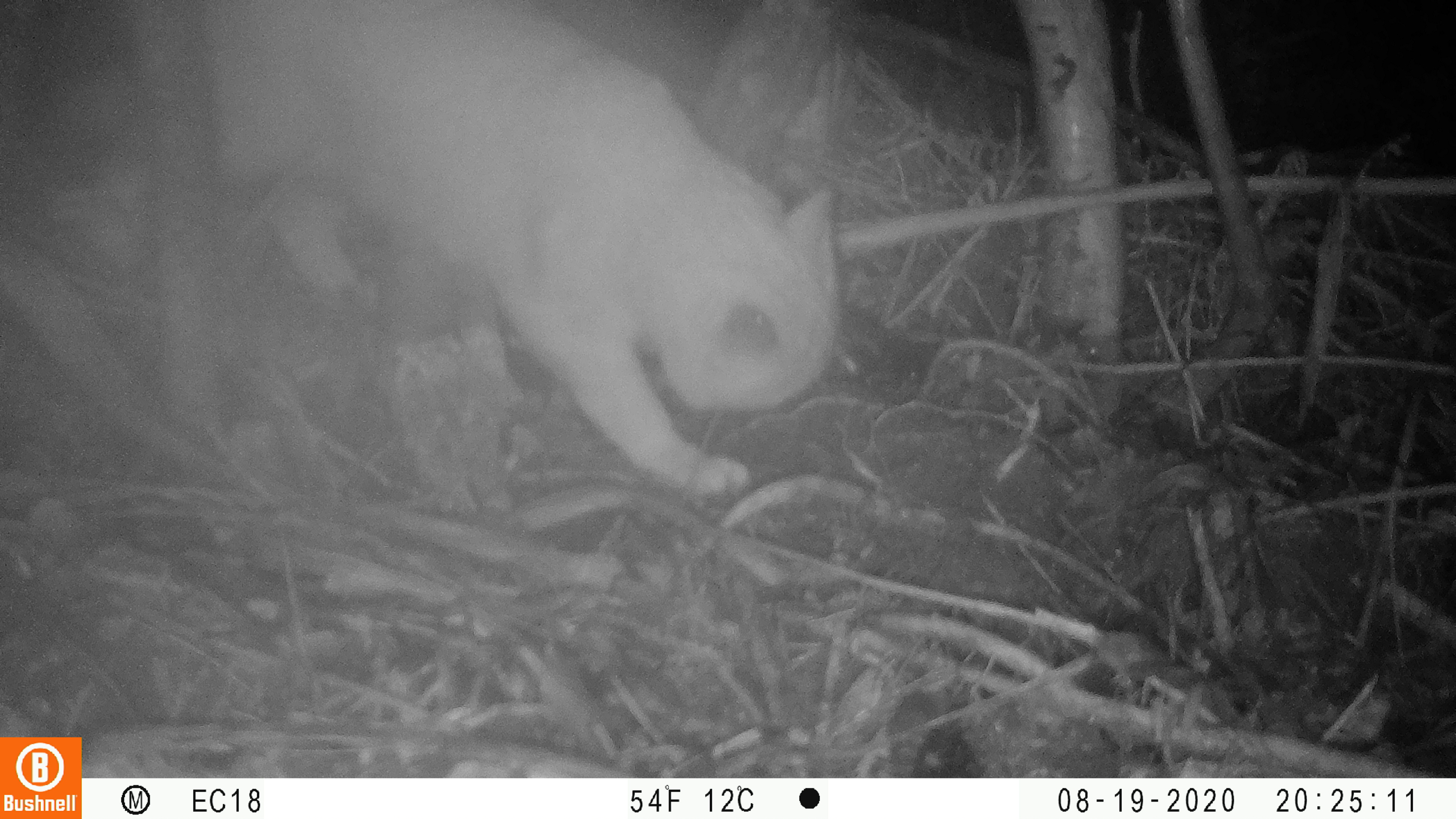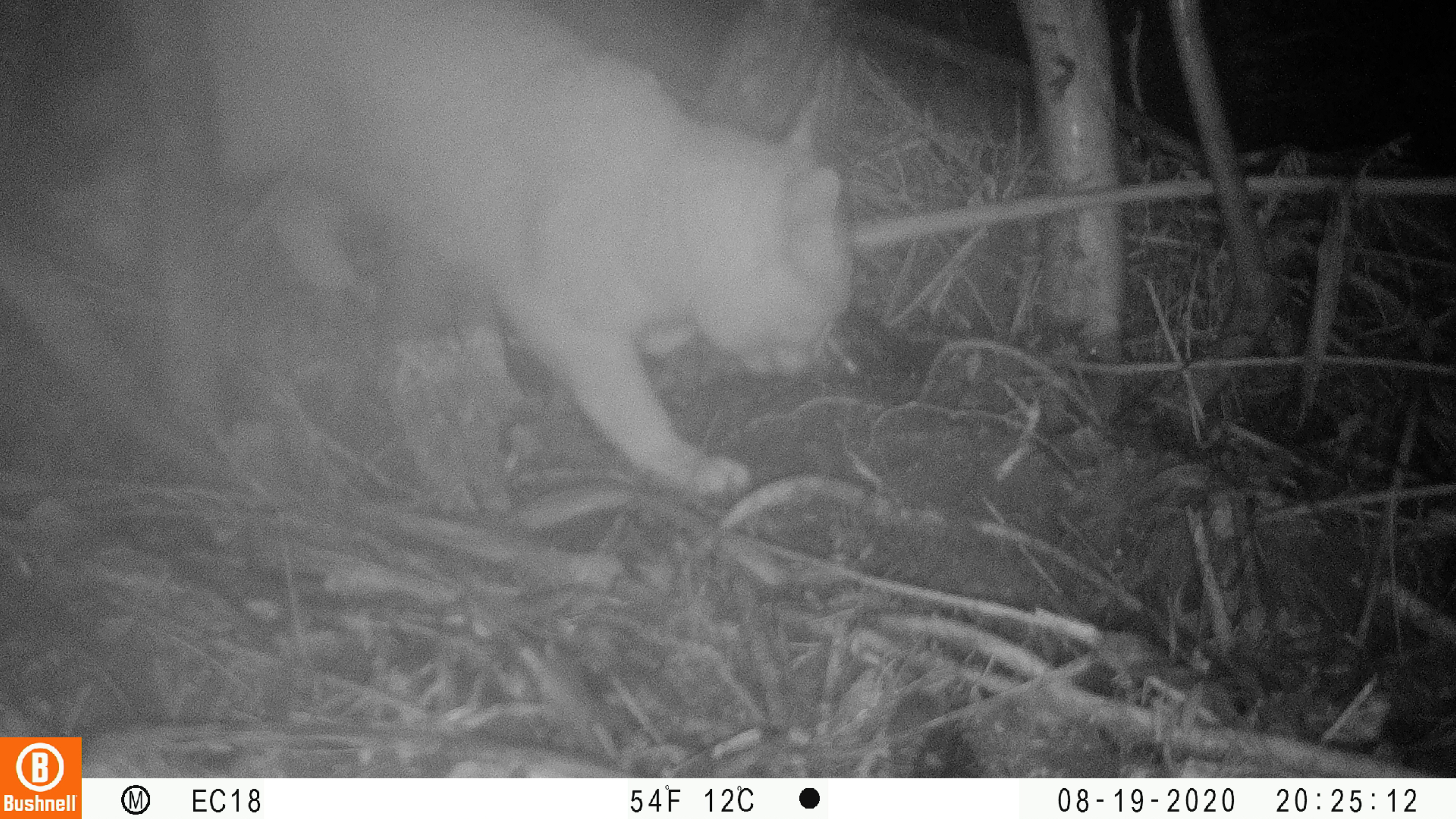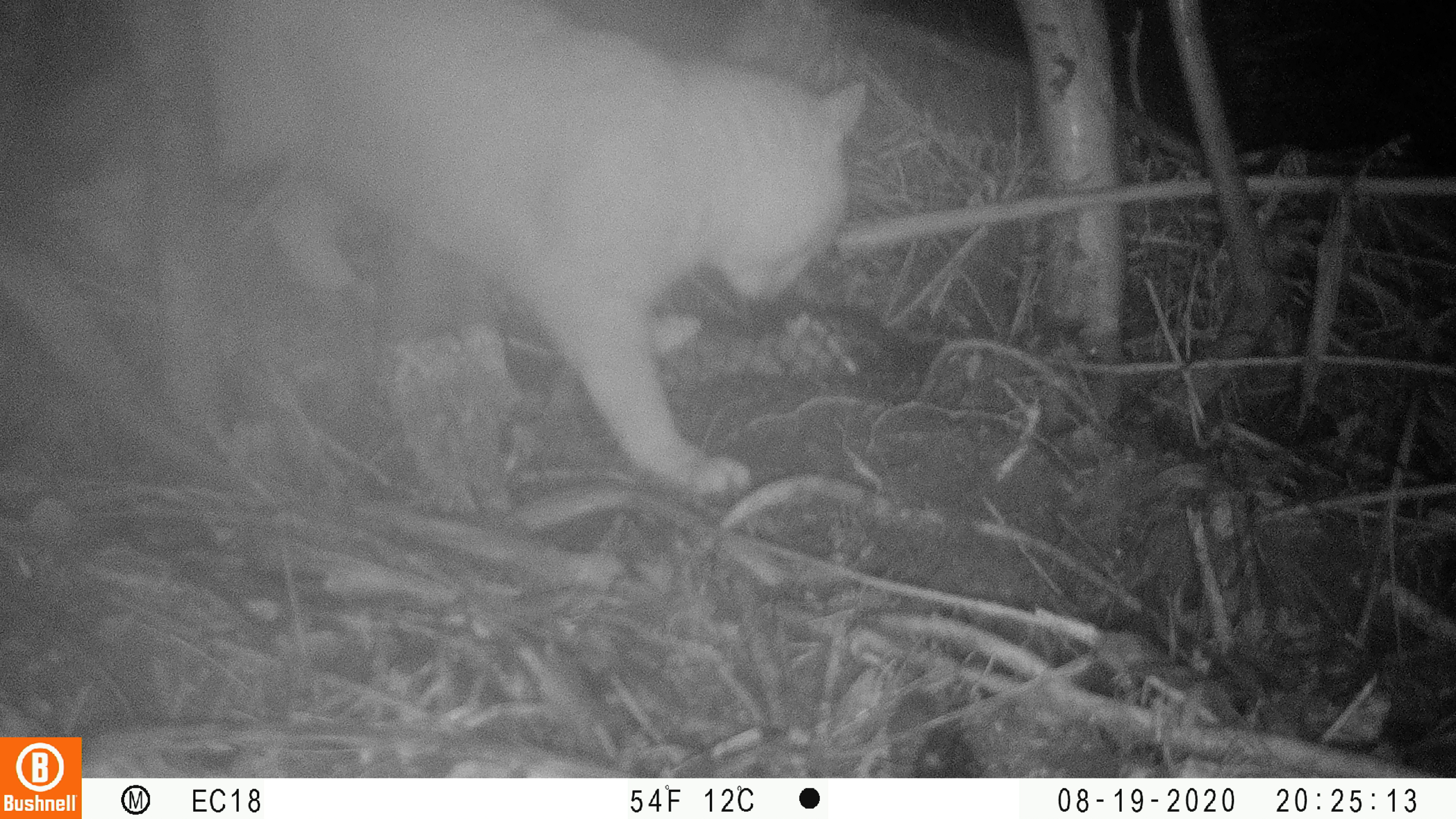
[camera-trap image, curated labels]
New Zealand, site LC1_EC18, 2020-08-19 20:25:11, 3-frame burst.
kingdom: Animalia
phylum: Chordata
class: Mammalia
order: Carnivora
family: Felidae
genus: Felis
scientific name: Felis catus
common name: domestic cat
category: cat